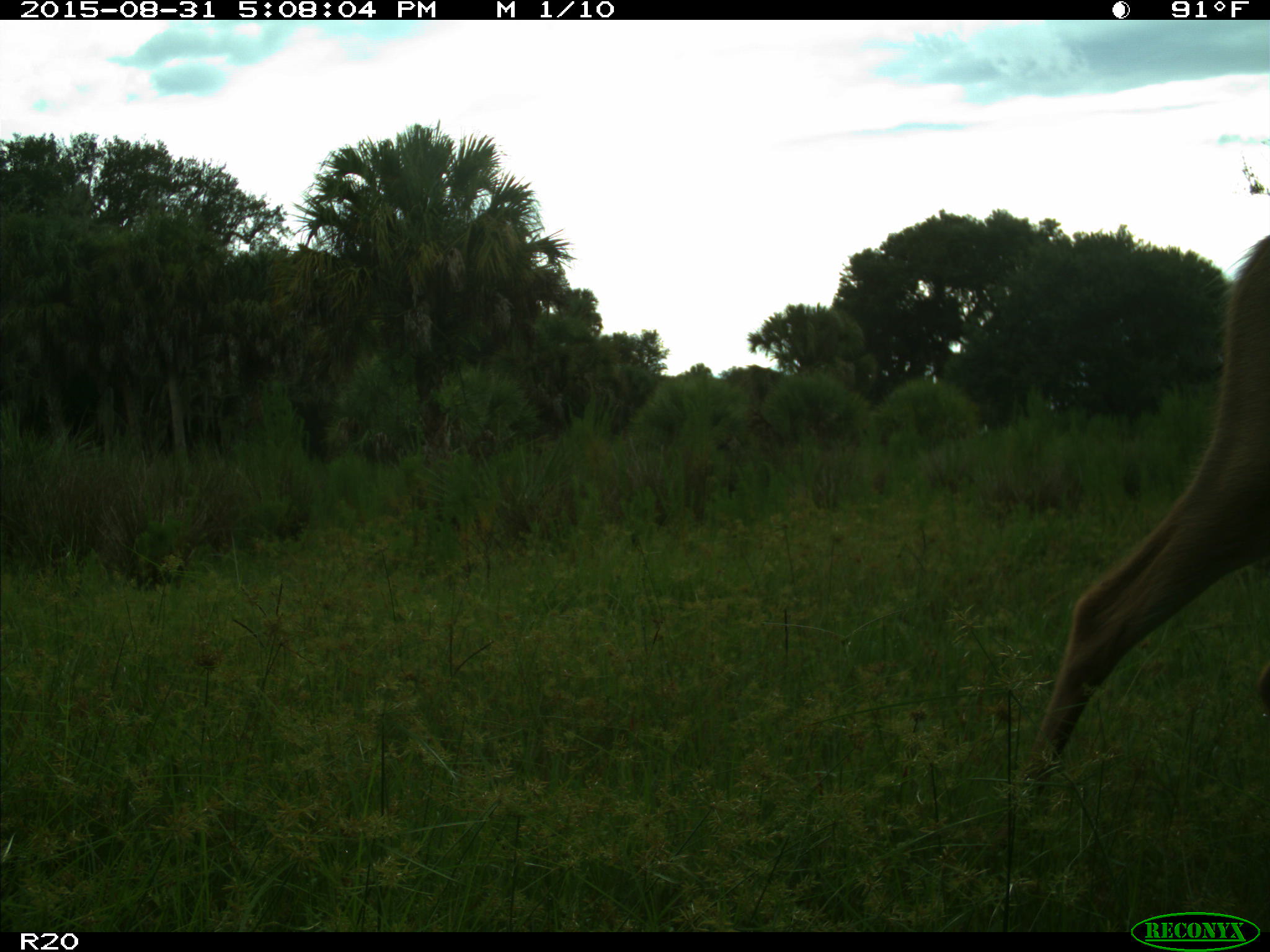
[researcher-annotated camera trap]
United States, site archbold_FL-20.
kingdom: Animalia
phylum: Chordata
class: Mammalia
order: Artiodactyla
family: Cervidae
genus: Odocoileus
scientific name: Odocoileus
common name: deer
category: unidentified deer